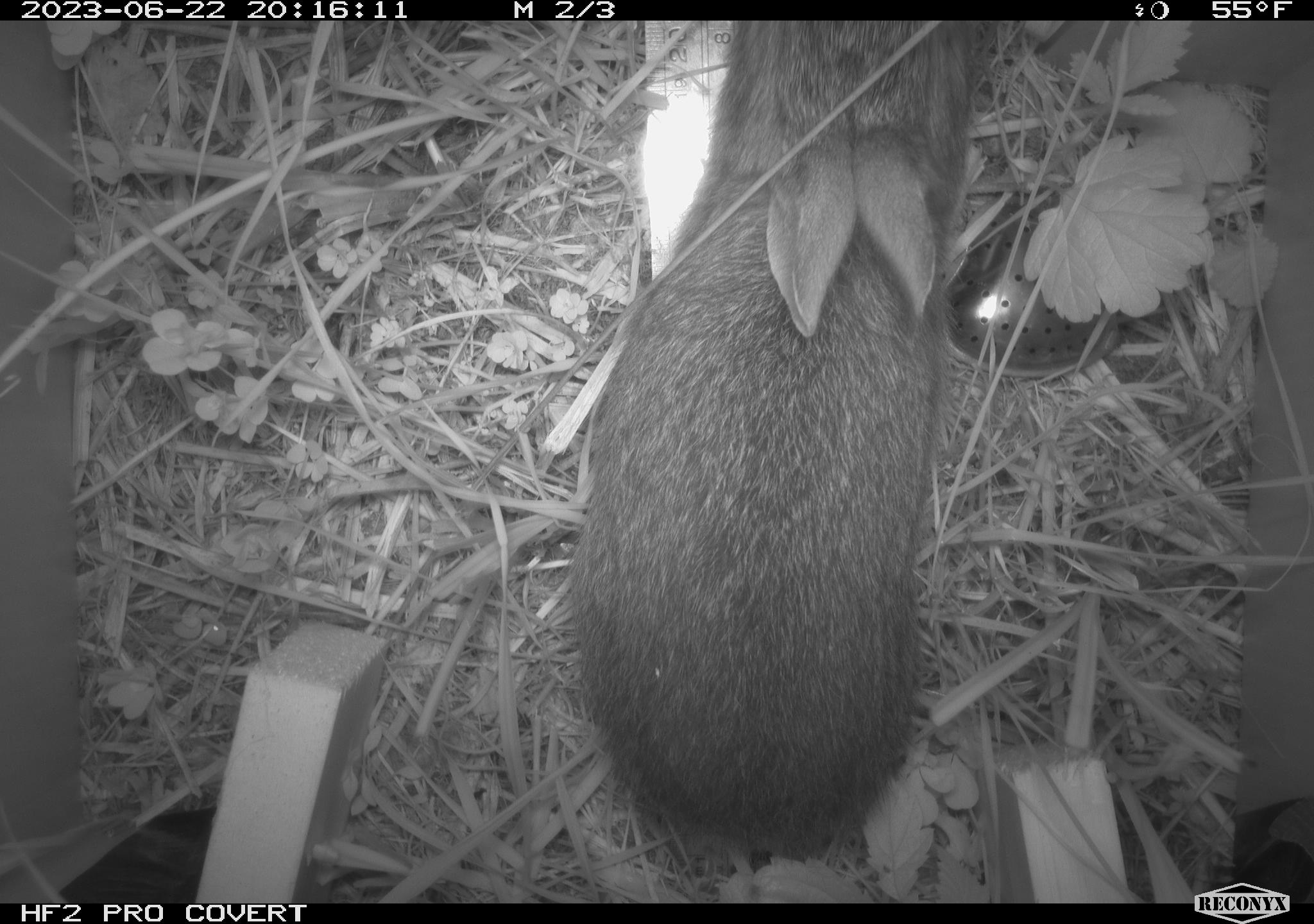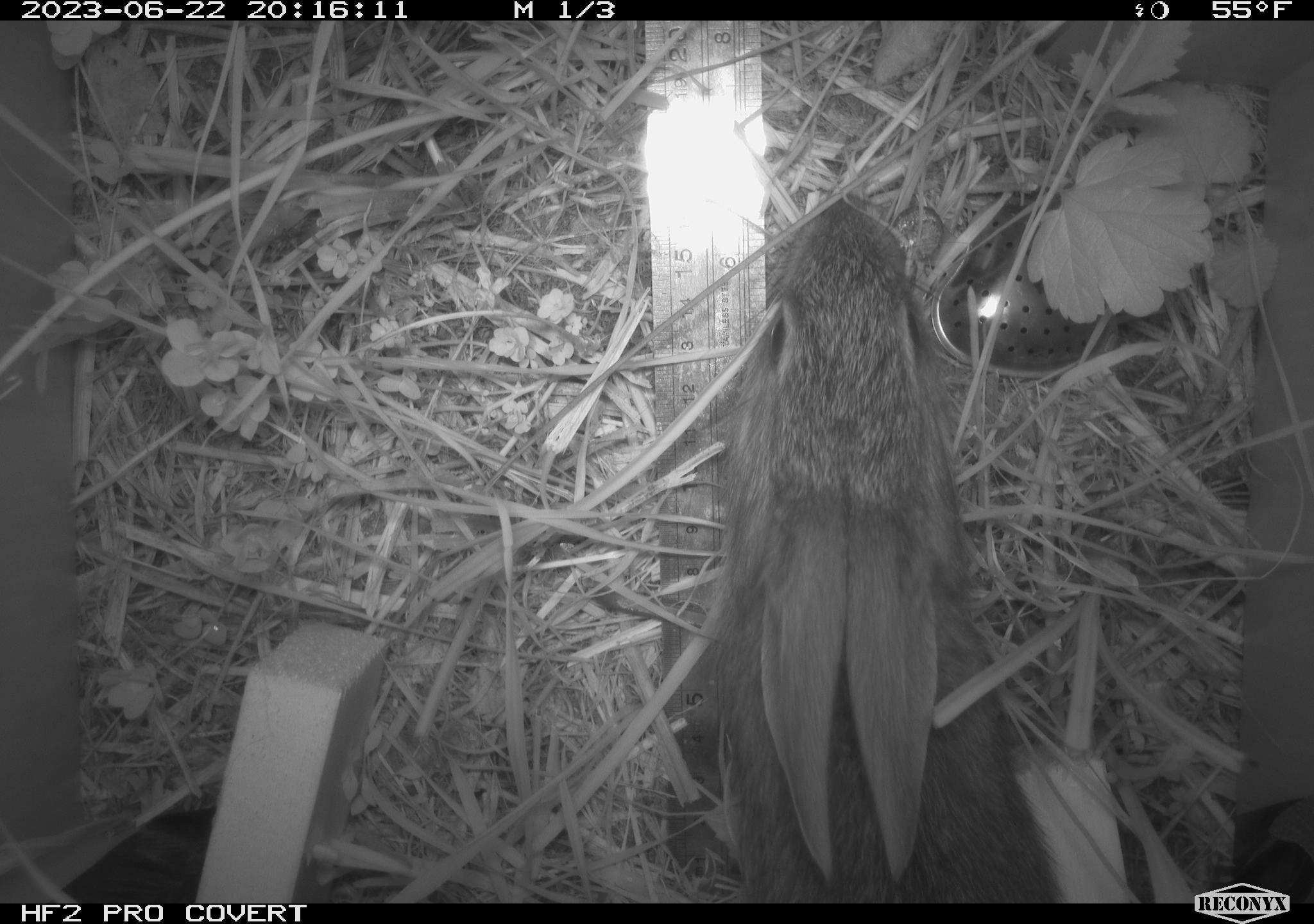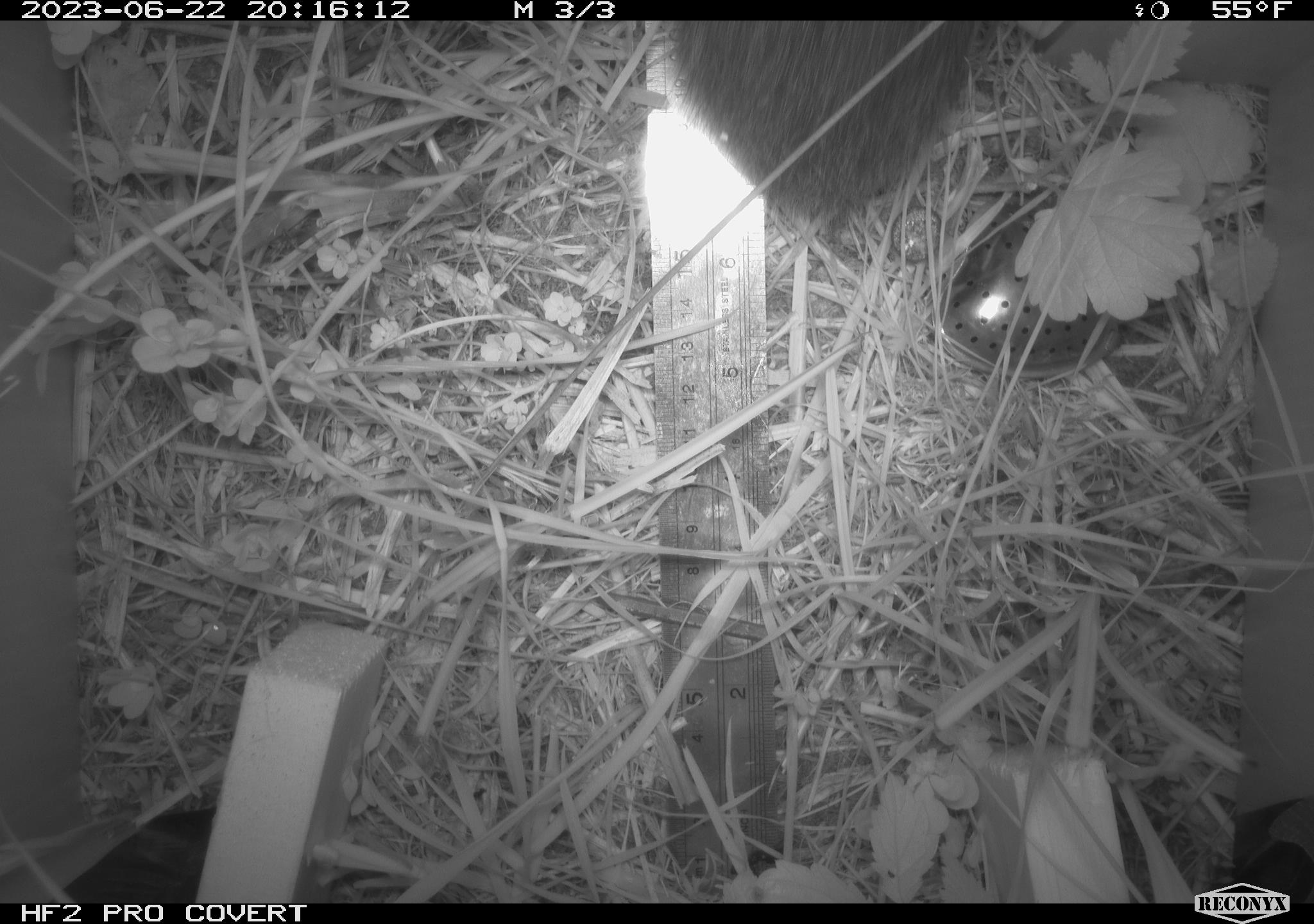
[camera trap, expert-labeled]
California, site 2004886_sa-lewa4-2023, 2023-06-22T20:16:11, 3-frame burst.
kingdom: Animalia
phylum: Chordata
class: Mammalia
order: Lagomorpha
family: Leporidae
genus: Sylvilagus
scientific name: Sylvilagus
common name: cottontail rabbits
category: sylvilagus species